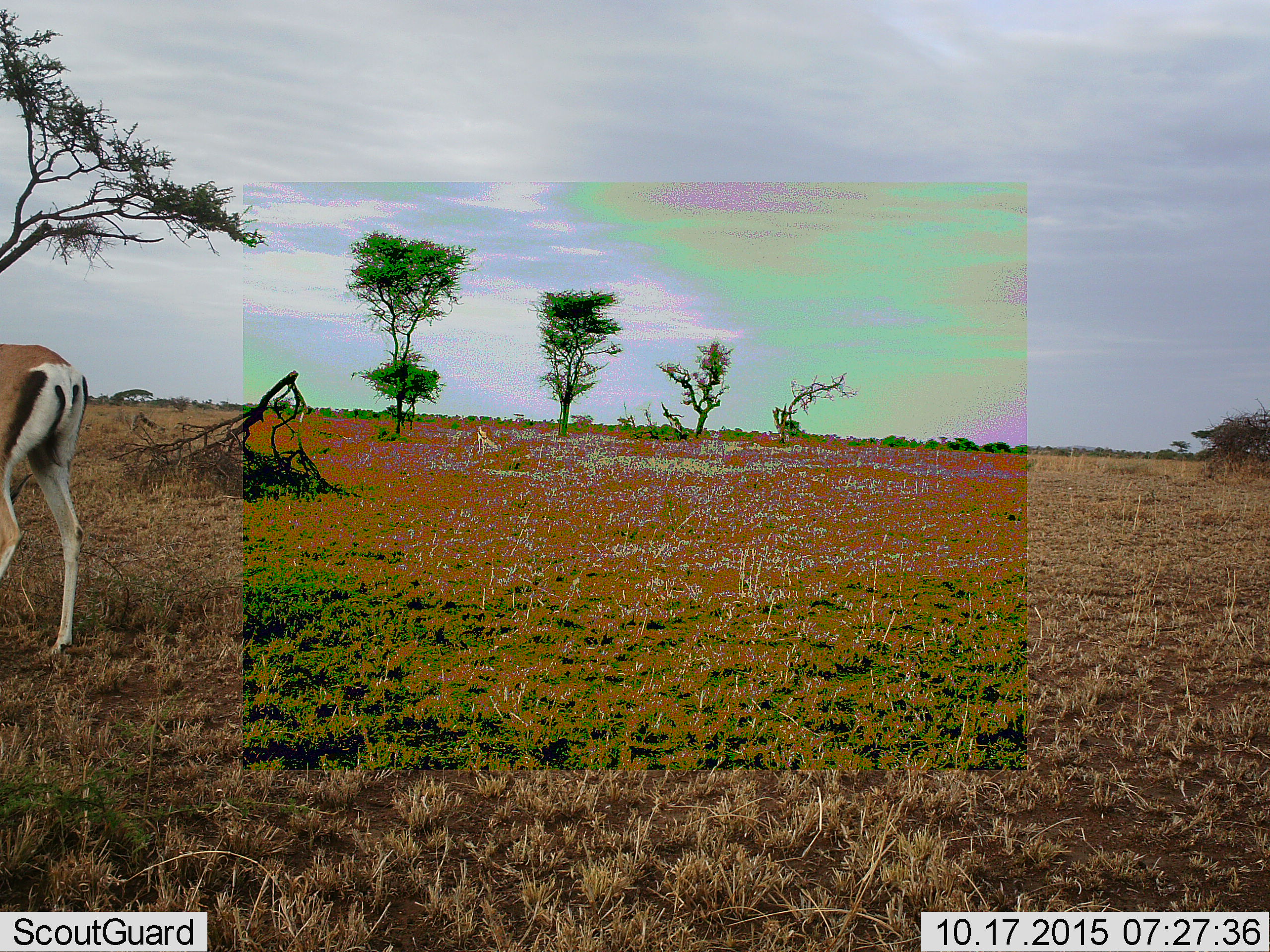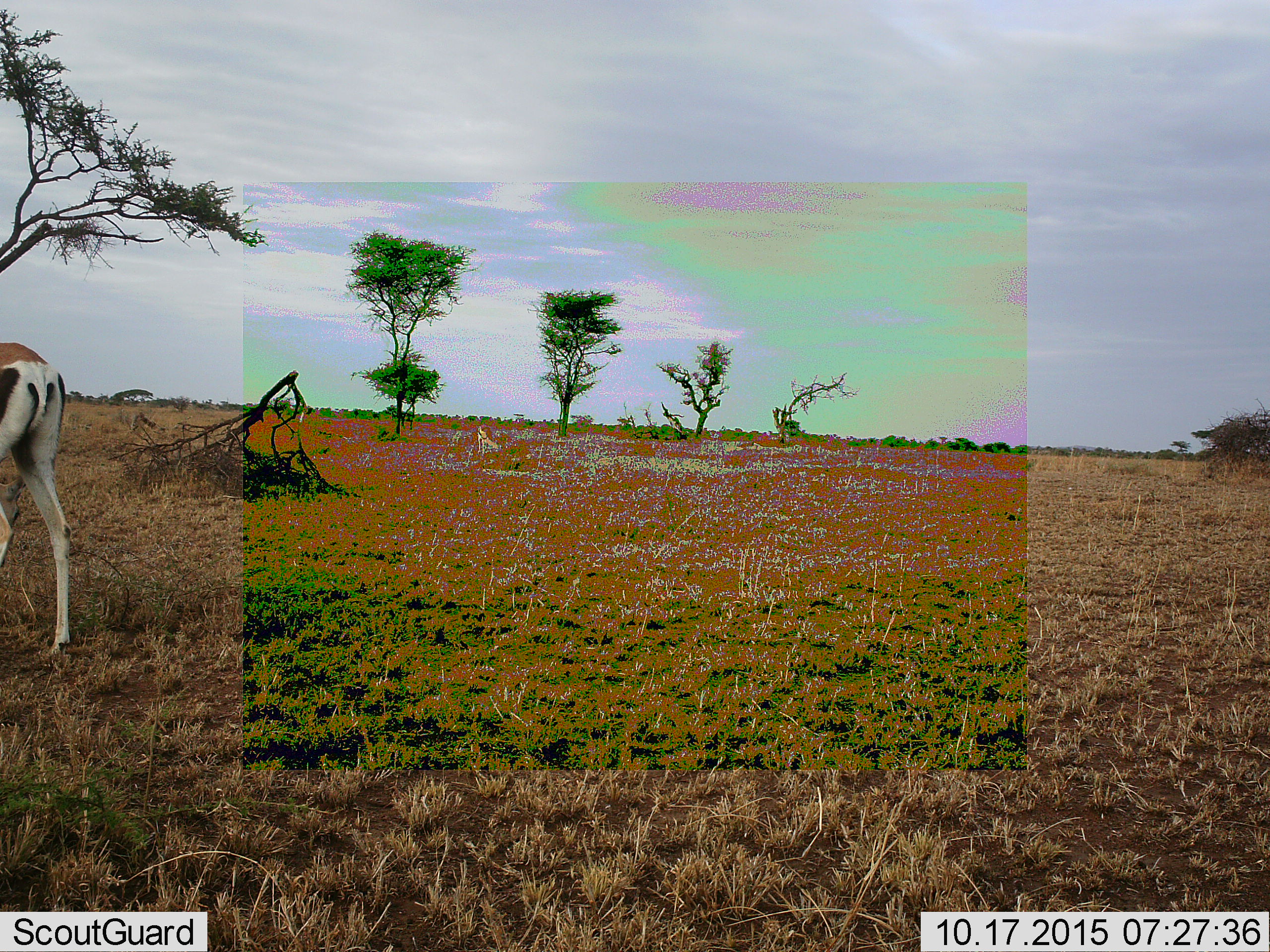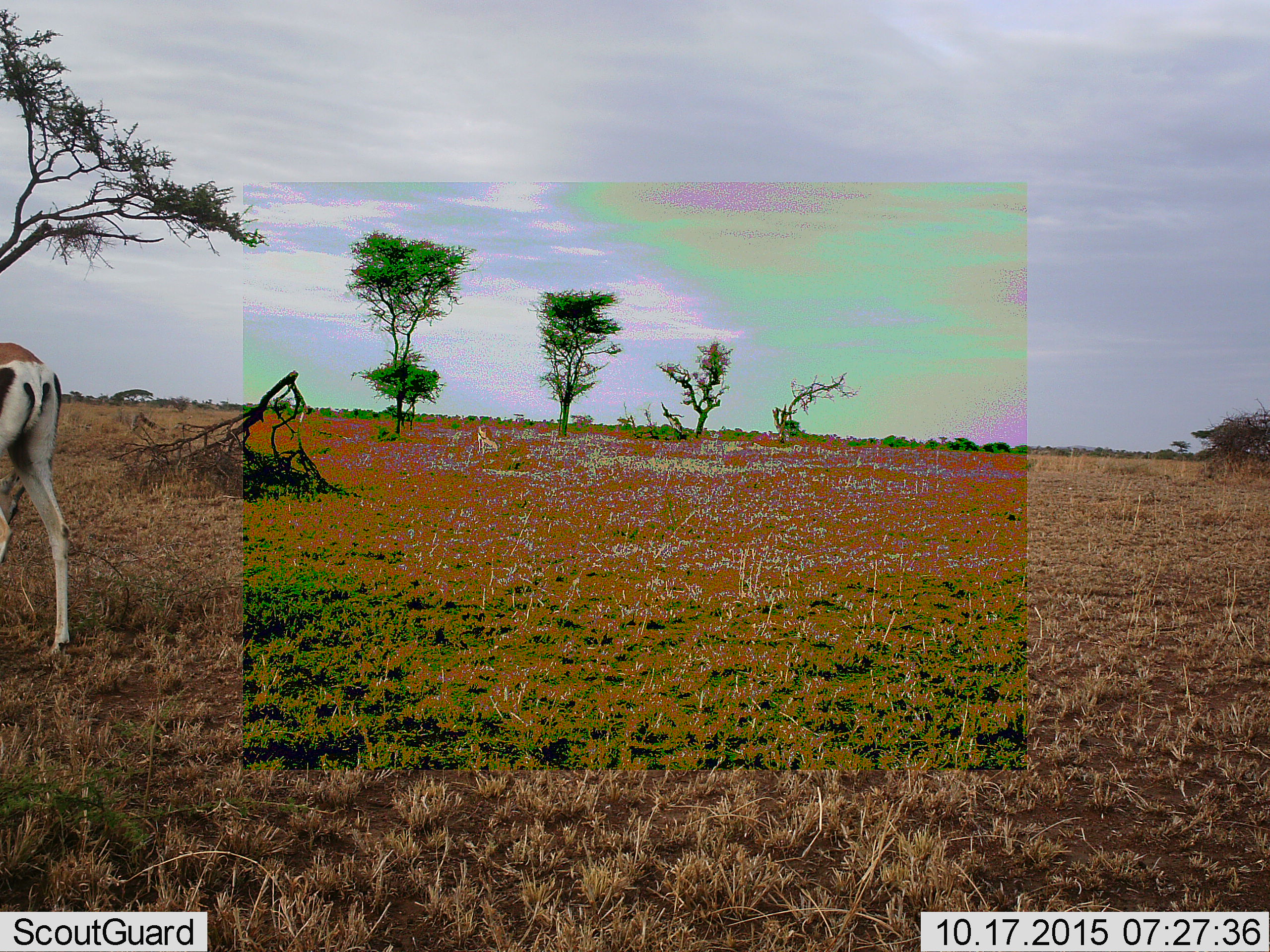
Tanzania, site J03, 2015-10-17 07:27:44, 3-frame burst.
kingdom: Animalia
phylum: Chordata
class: Mammalia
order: Artiodactyla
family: Bovidae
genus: Eudorcas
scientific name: Eudorcas thomsonii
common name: thomson's gazelle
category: gazellethomsons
Gazellethomsons (thomson's gazelle) (Eudorcas thomsonii), count 1. Behavior (volunteer vote fractions): standing 33%, resting 17%, moving 50%, interacting 0%. Young present (vote fraction): 0%. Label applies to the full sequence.